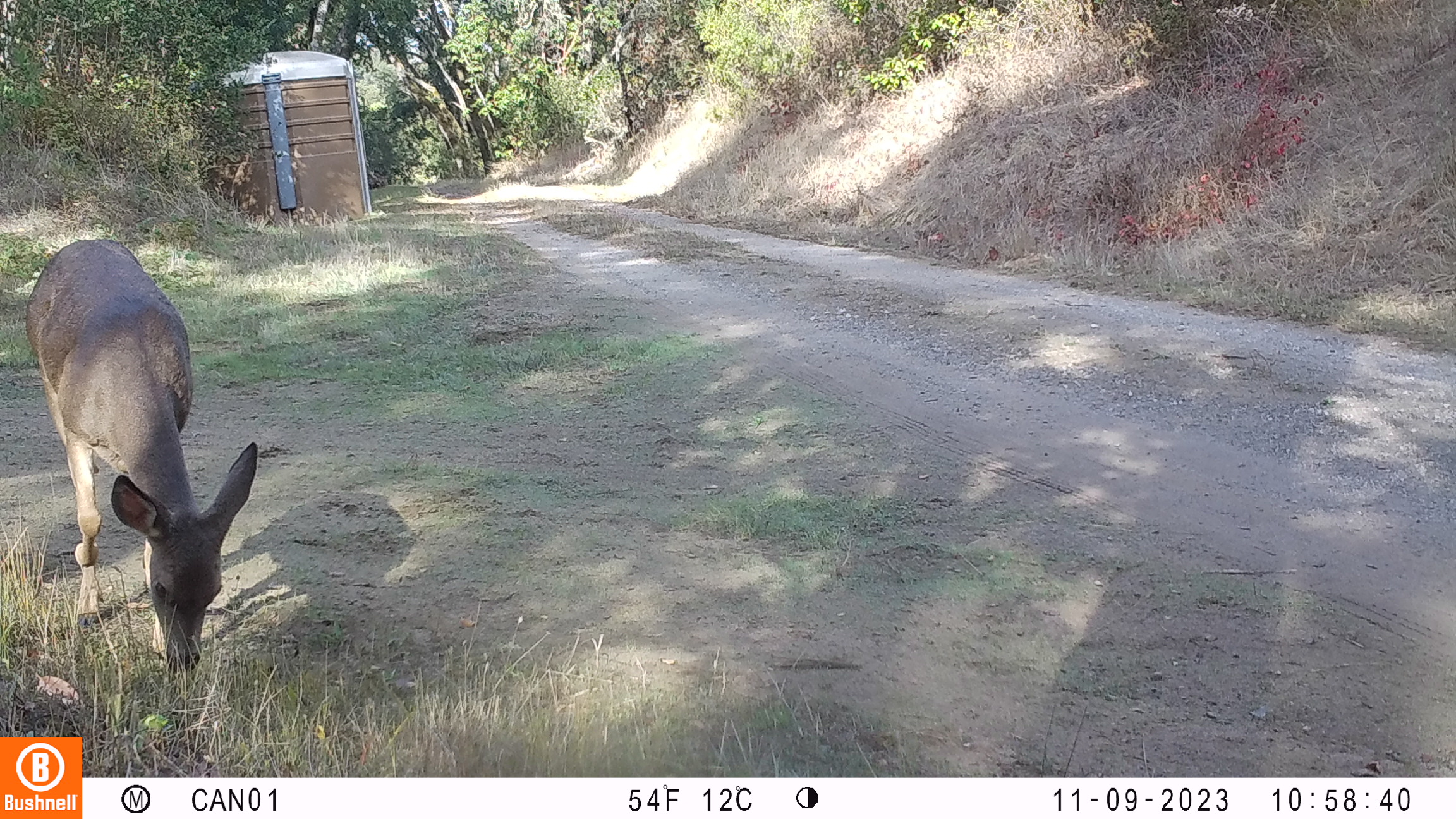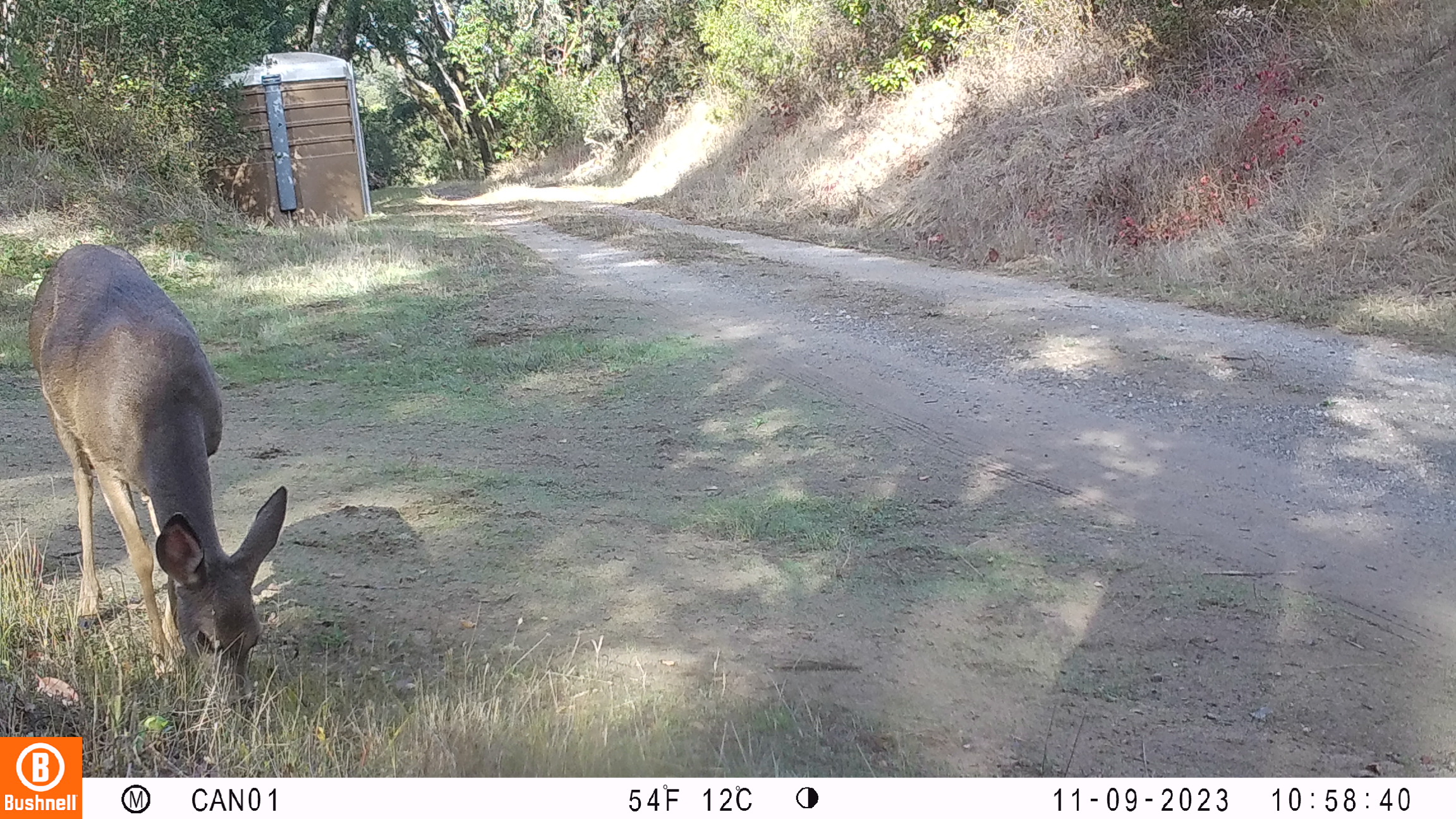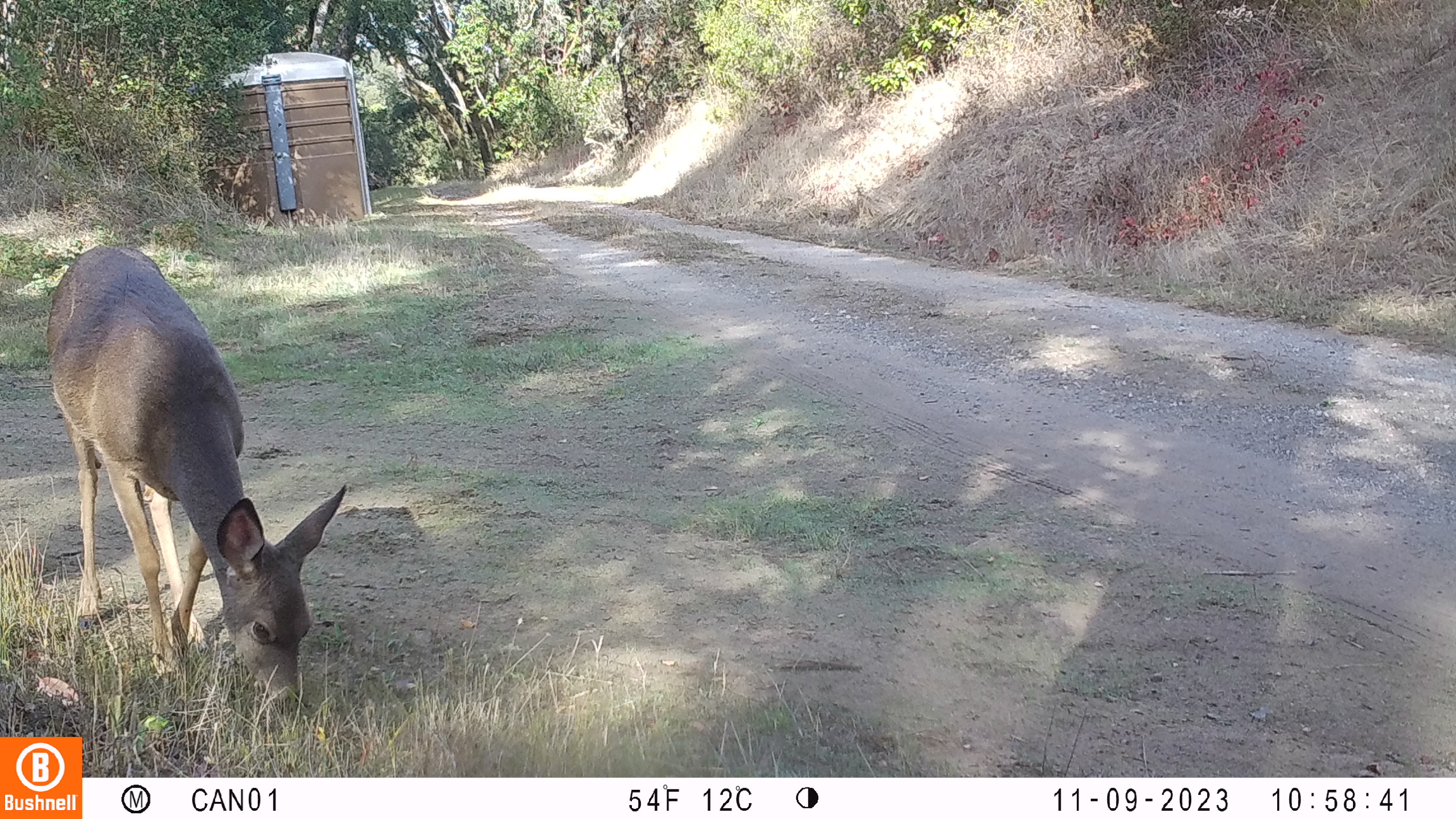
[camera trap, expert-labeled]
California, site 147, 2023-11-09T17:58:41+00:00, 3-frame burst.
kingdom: Animalia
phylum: Chordata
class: Mammalia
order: Artiodactyla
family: Cervidae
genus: Odocoileus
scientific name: Odocoileus hemionus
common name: mule deer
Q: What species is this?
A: Mule deer (Odocoileus hemionus).